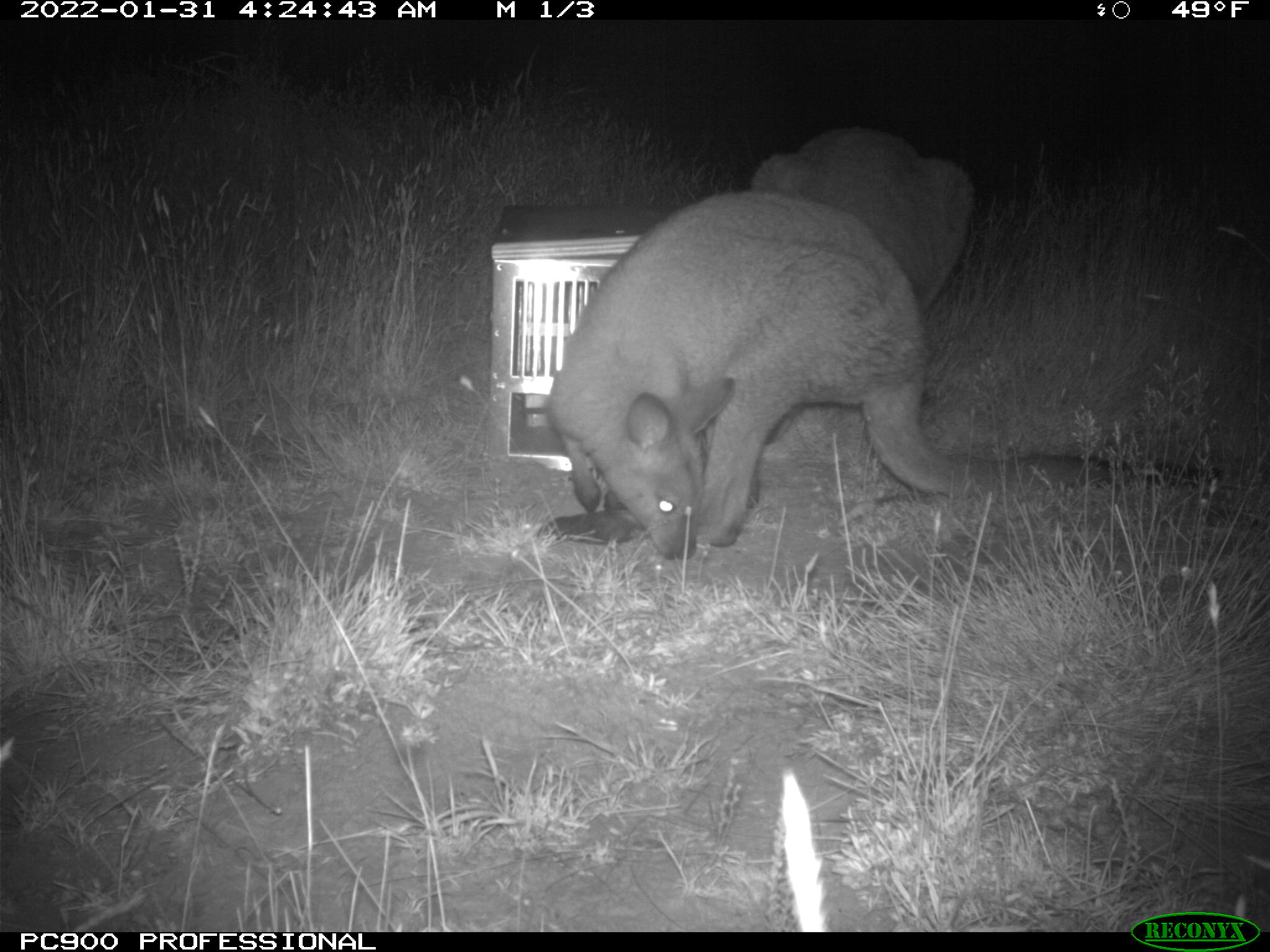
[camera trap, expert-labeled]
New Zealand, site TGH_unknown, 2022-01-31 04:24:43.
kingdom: Animalia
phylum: Chordata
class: Mammalia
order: Diprotodontia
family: Macropodidae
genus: Notamacropus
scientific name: Notamacropus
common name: wallaby